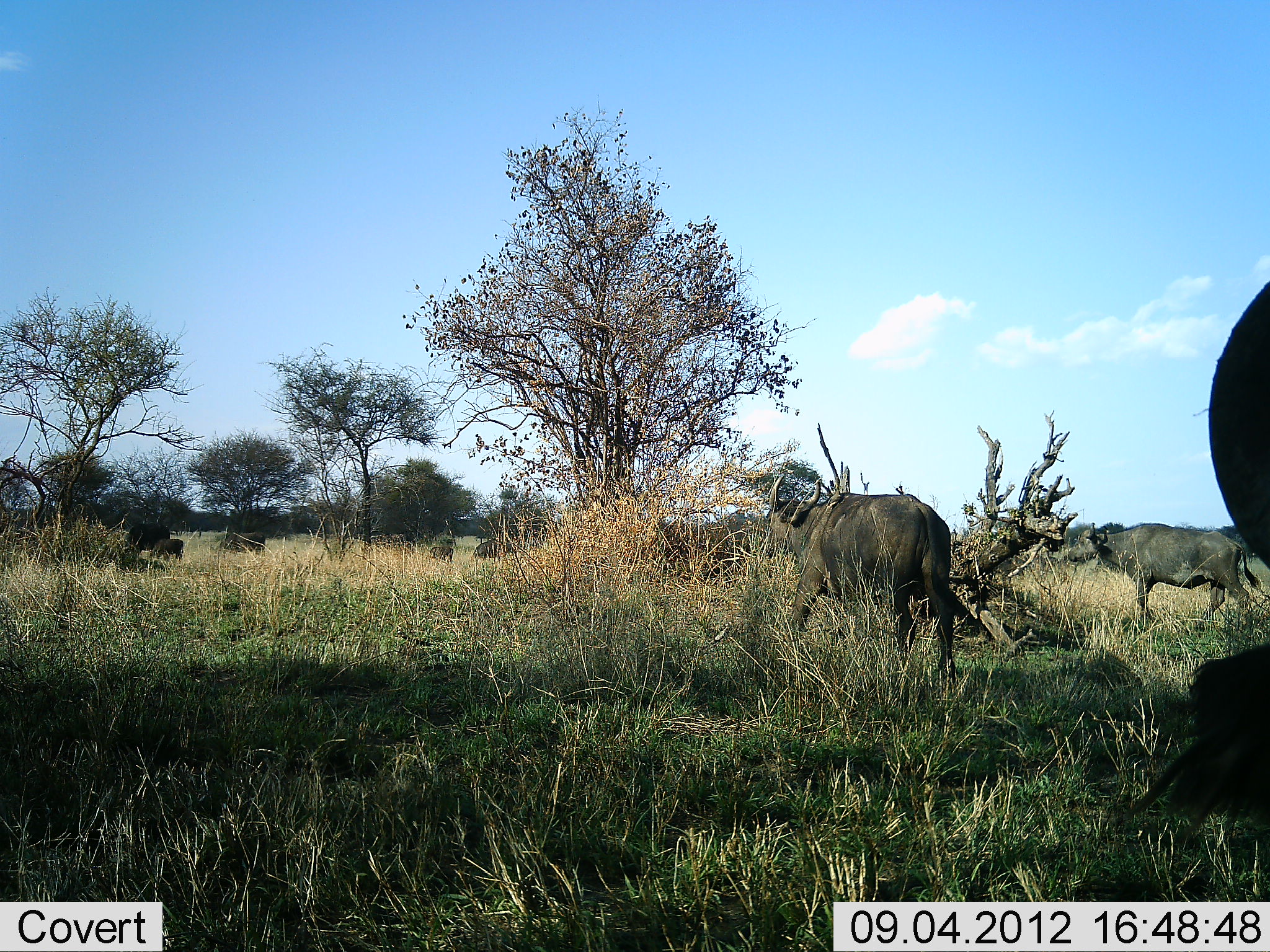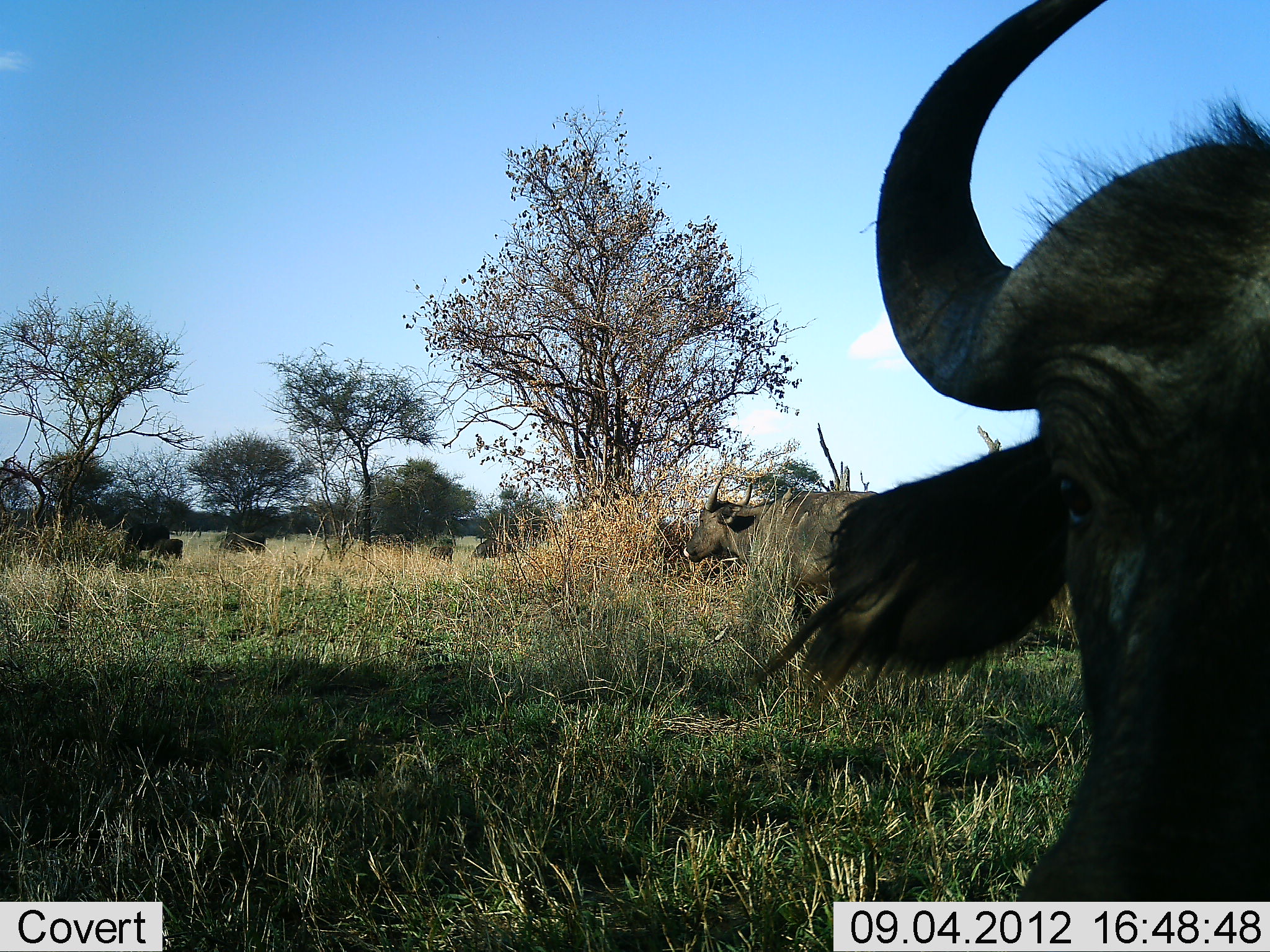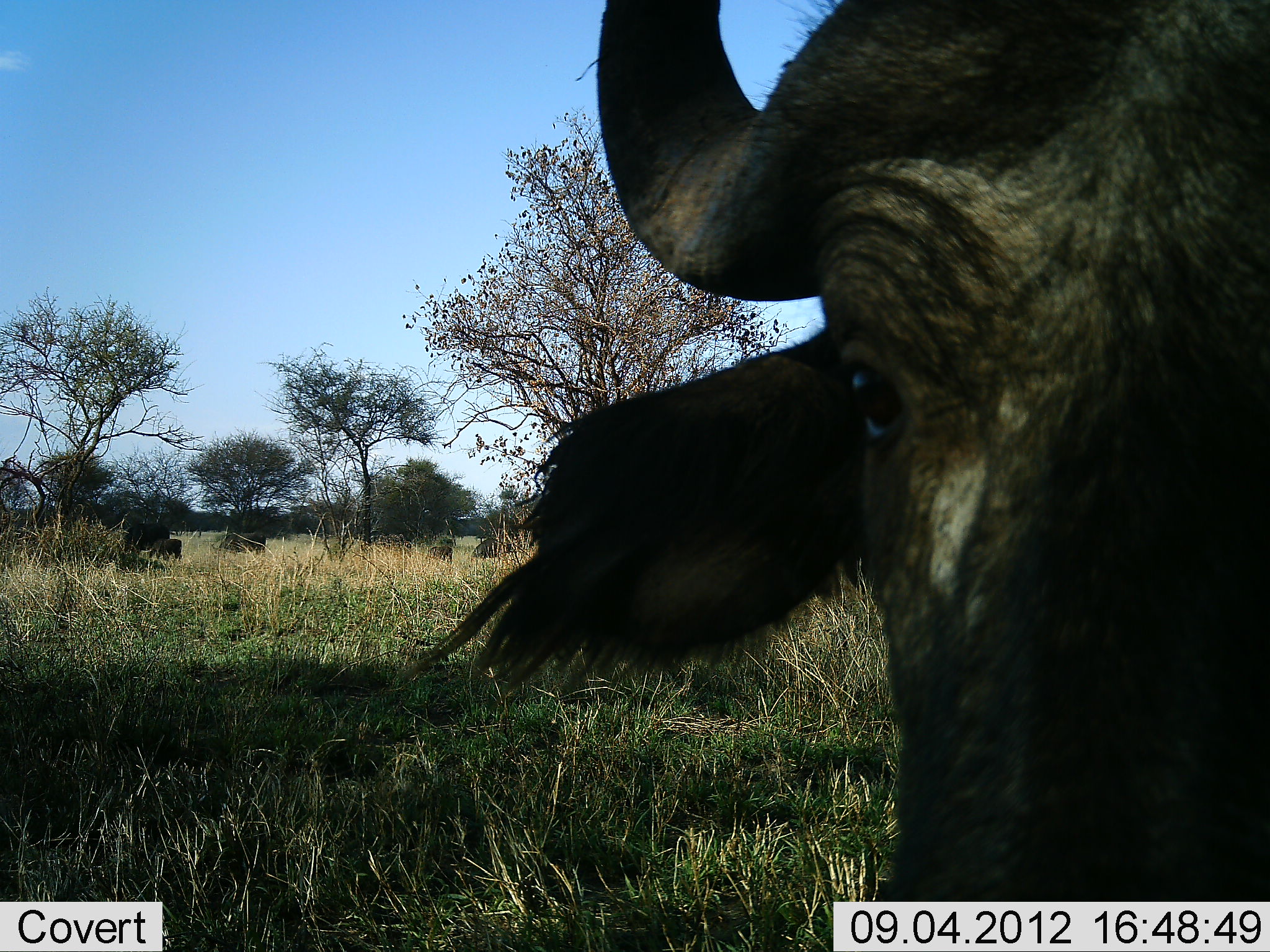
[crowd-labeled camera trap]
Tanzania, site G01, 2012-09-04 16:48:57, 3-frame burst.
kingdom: Animalia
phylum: Chordata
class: Mammalia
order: Artiodactyla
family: Bovidae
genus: Syncerus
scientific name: Syncerus caffer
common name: cape buffalo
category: buffalo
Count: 5.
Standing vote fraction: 40%.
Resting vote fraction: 0%.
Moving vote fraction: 100%.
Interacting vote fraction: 0%.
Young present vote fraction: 20%.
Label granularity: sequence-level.